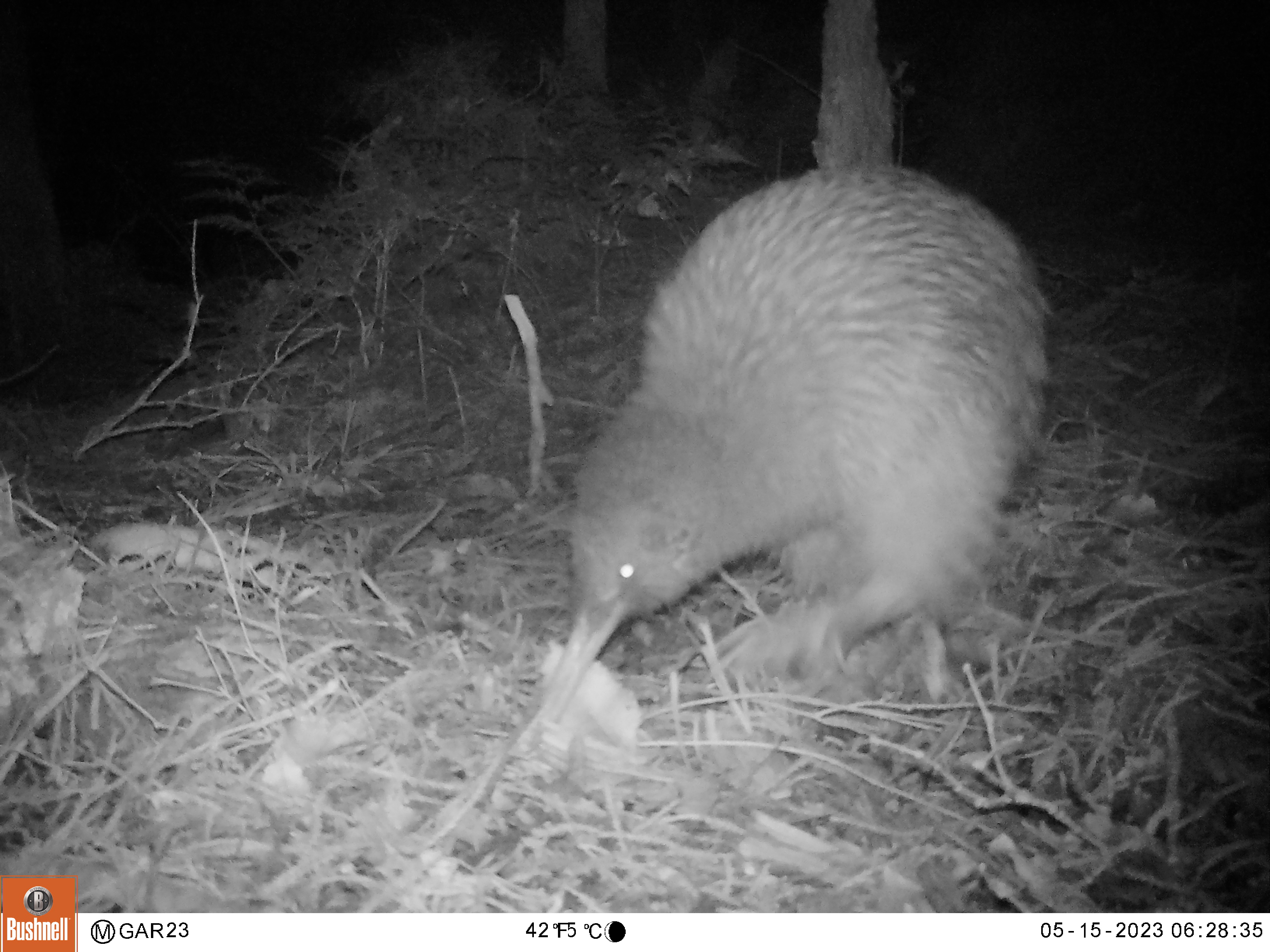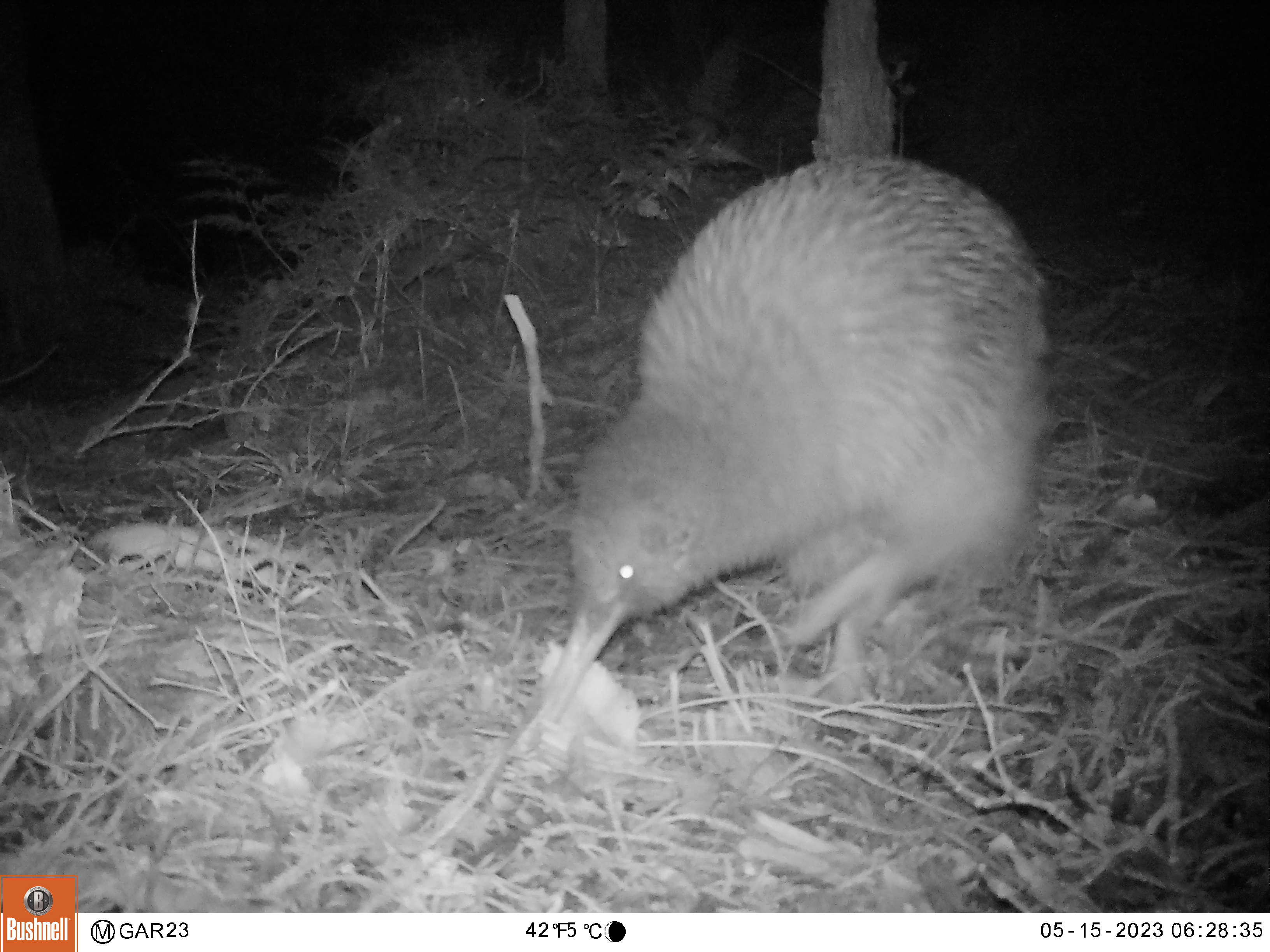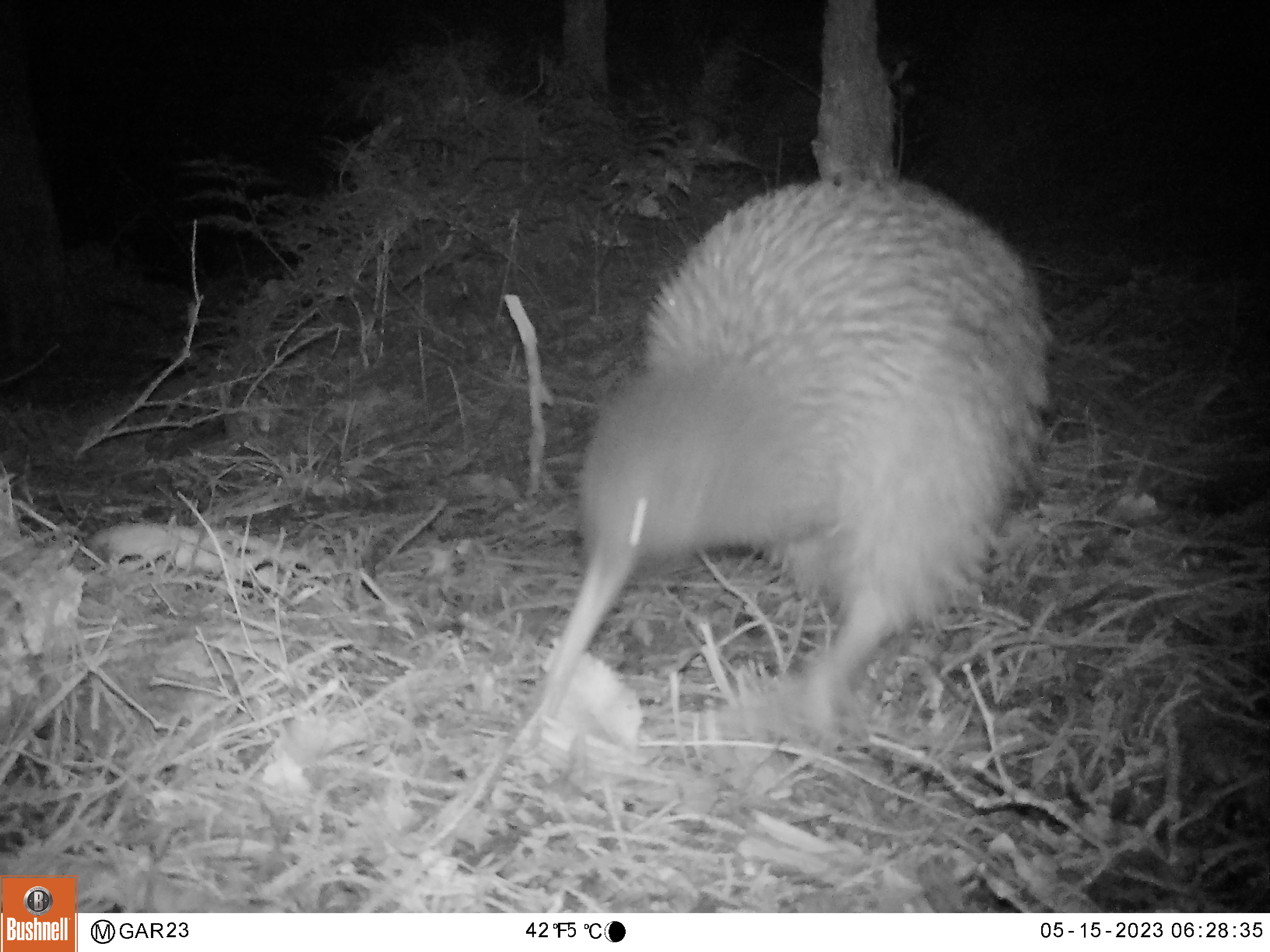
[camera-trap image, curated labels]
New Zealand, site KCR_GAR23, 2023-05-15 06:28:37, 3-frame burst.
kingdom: Animalia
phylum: Chordata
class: Aves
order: Apterygiformes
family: Apterygidae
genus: Apteryx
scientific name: Apteryx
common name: kiwi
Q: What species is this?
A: Kiwi (Apteryx).